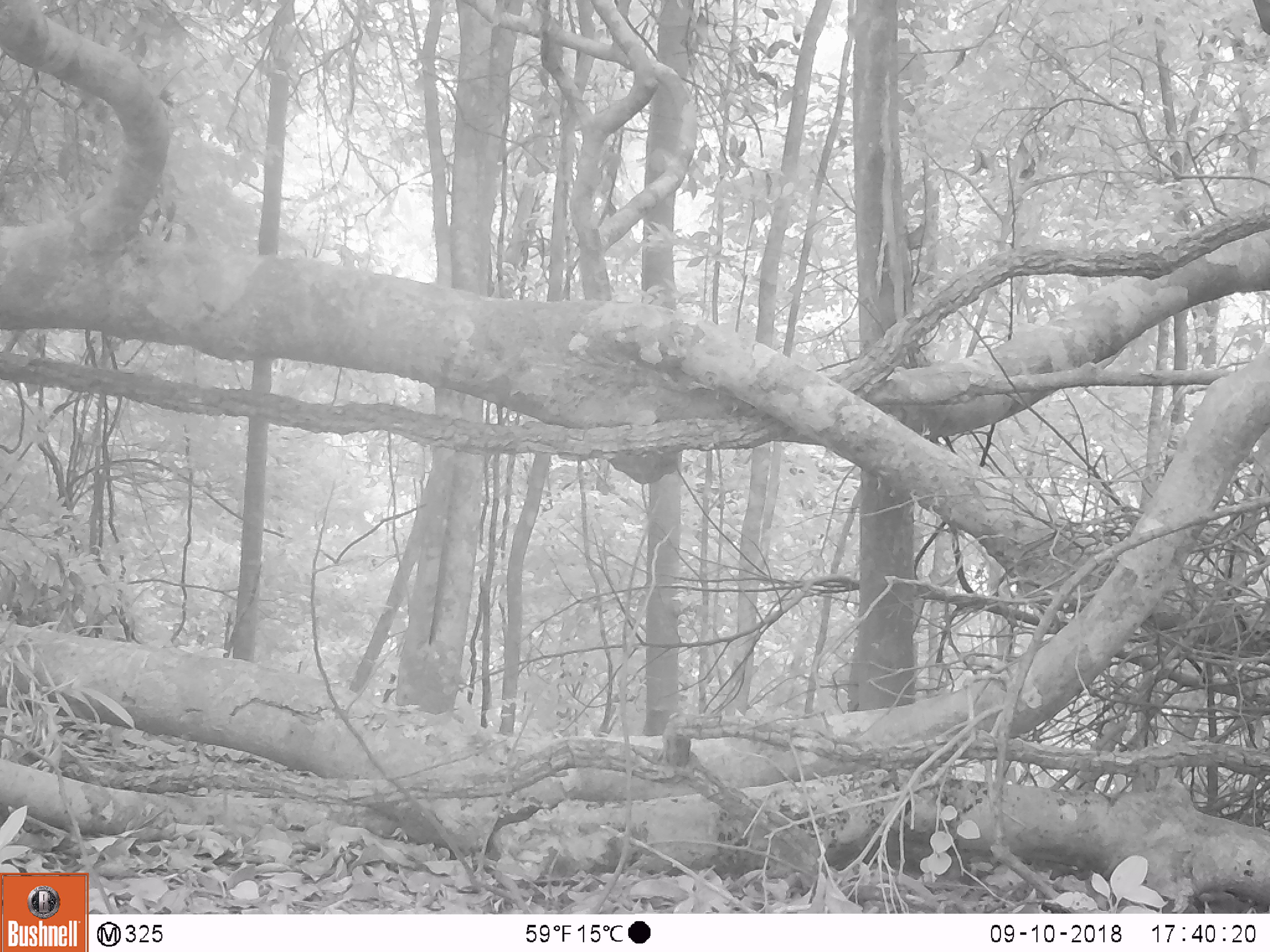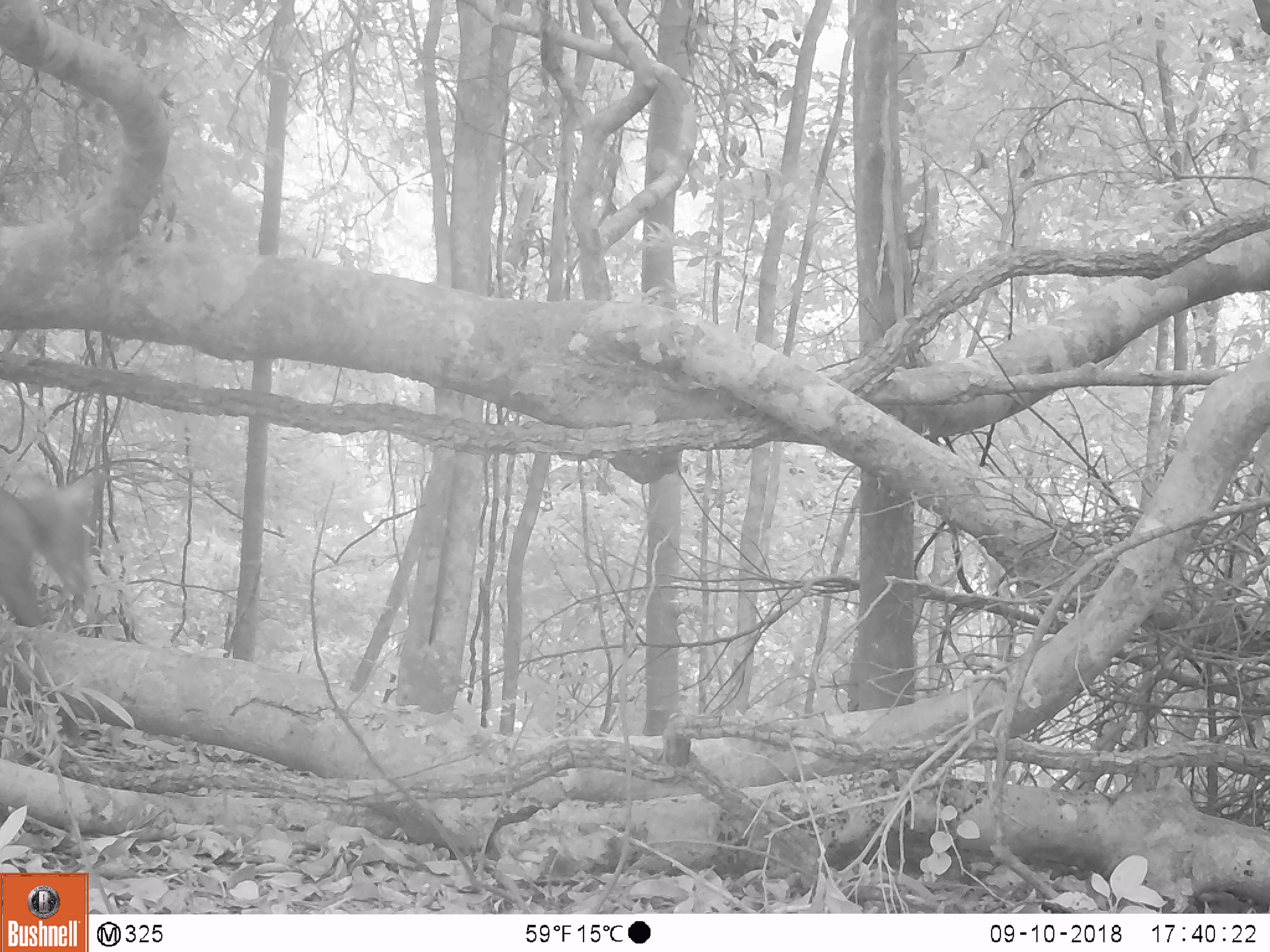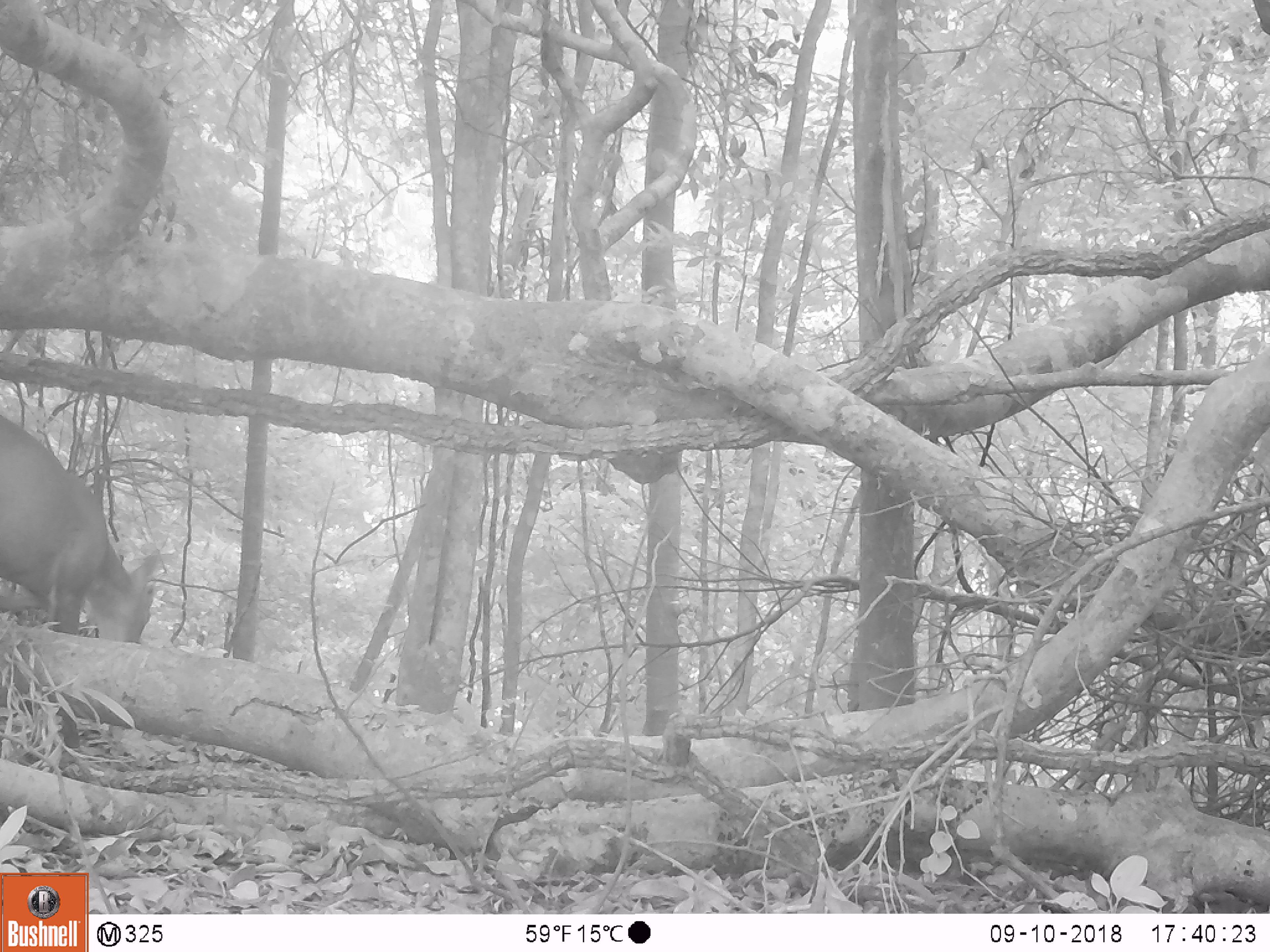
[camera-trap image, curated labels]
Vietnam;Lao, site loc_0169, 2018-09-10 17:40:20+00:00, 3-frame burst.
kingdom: Animalia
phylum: Chordata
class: Mammalia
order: Artiodactyla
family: Cervidae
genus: Muntiacus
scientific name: Muntiacus rooseveltorum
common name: roosevelt's muntjac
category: roosevelts muntjac group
Roosevelts muntjac group (roosevelt's muntjac) (Muntiacus rooseveltorum). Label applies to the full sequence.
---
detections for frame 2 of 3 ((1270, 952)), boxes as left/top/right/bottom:
roosevelts muntjac group: 0/463/109/745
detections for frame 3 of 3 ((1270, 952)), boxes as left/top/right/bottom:
roosevelts muntjac group: 0/413/163/747